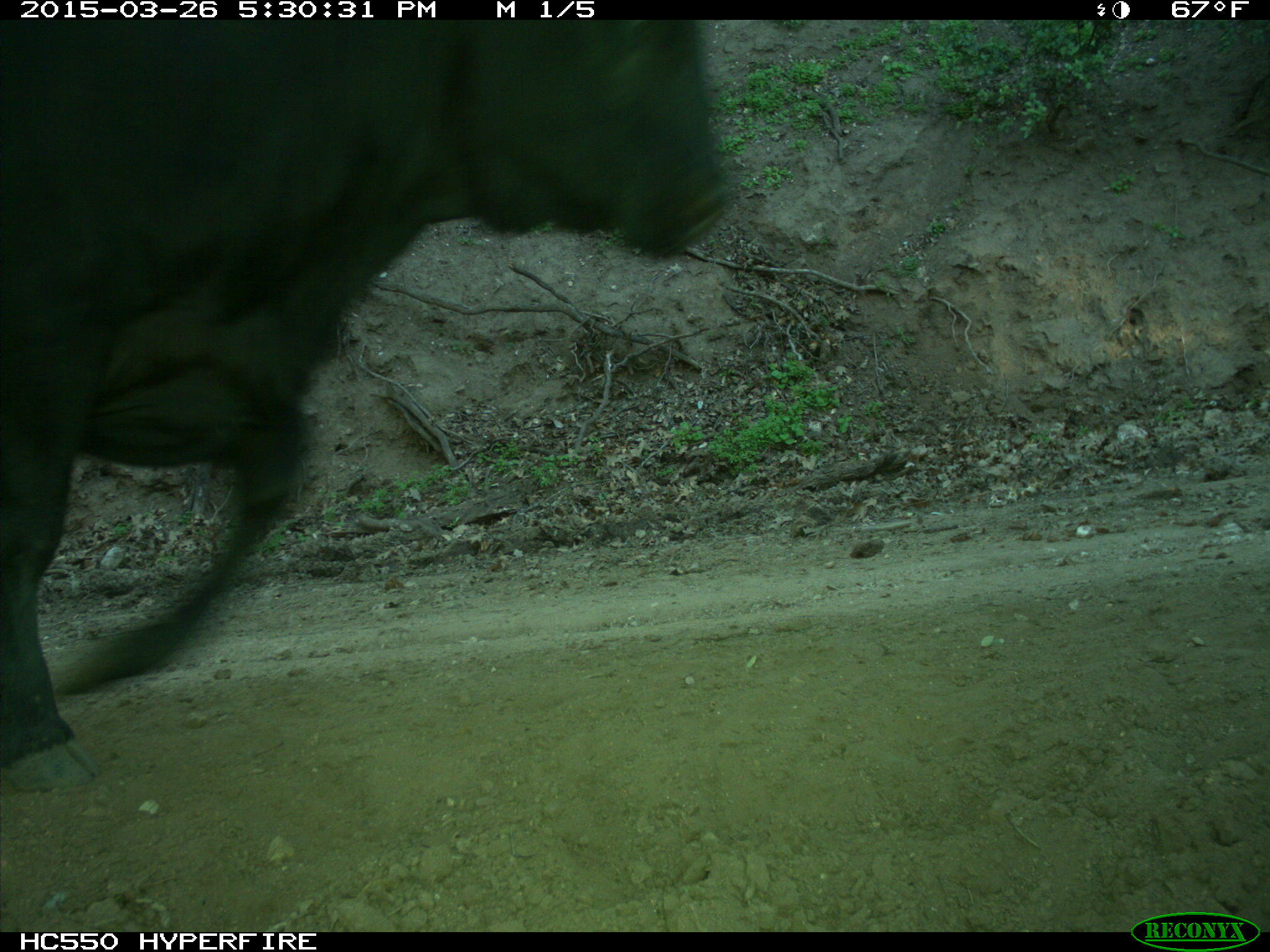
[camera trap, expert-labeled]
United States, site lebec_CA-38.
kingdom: Animalia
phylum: Chordata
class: Mammalia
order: Artiodactyla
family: Bovidae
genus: Bos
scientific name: Bos taurus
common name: domestic cow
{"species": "Bos taurus (domestic cow)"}